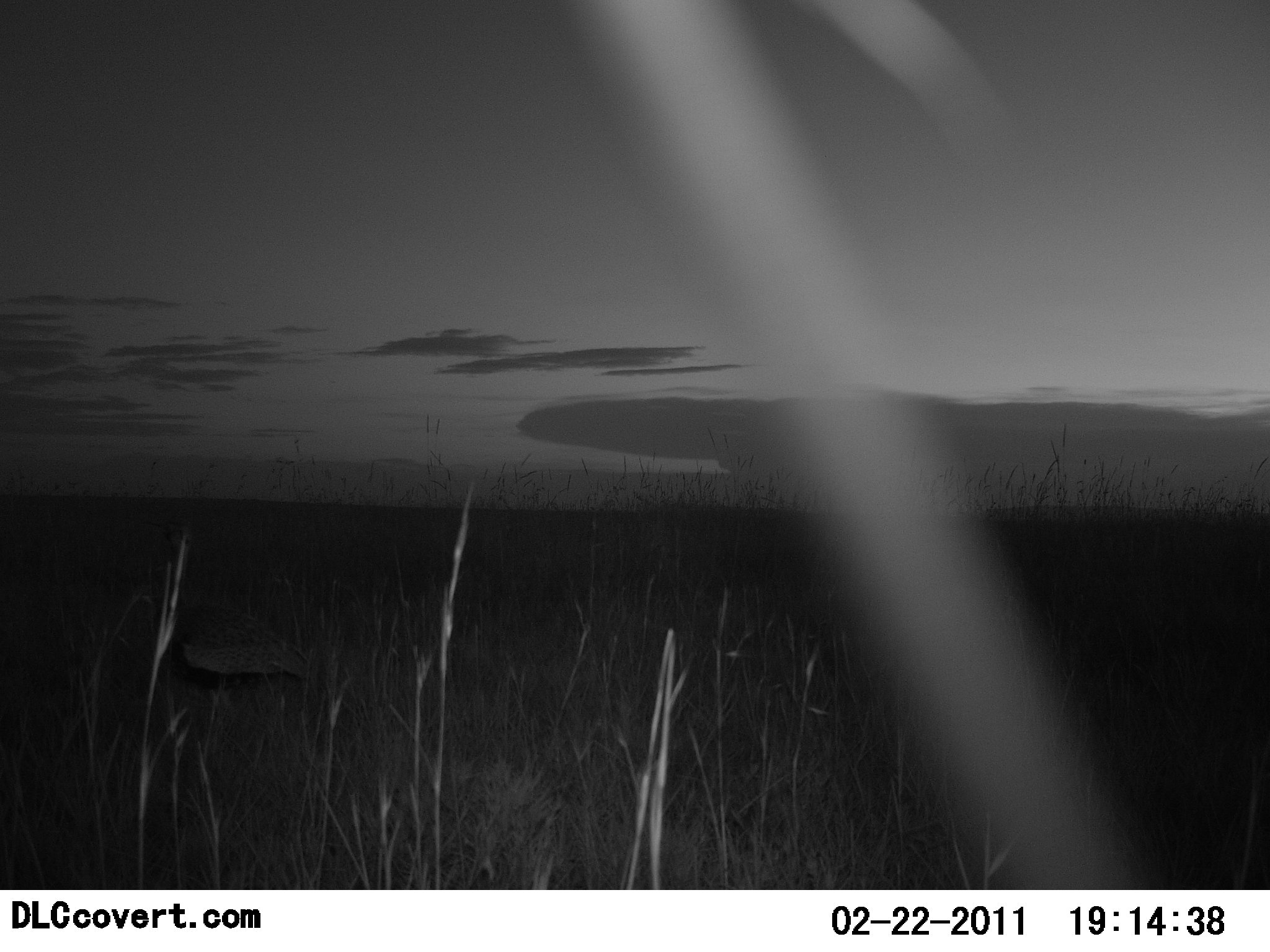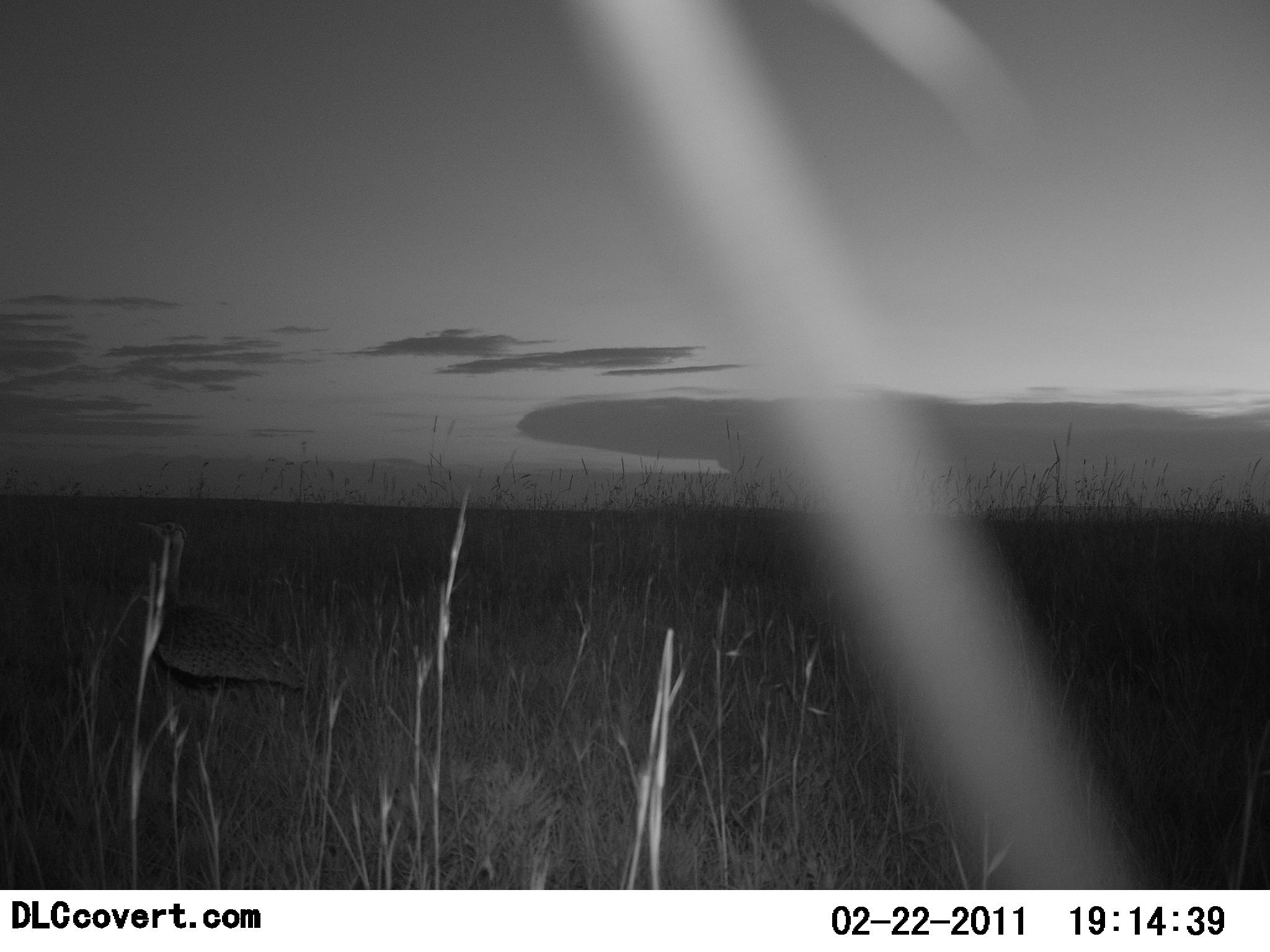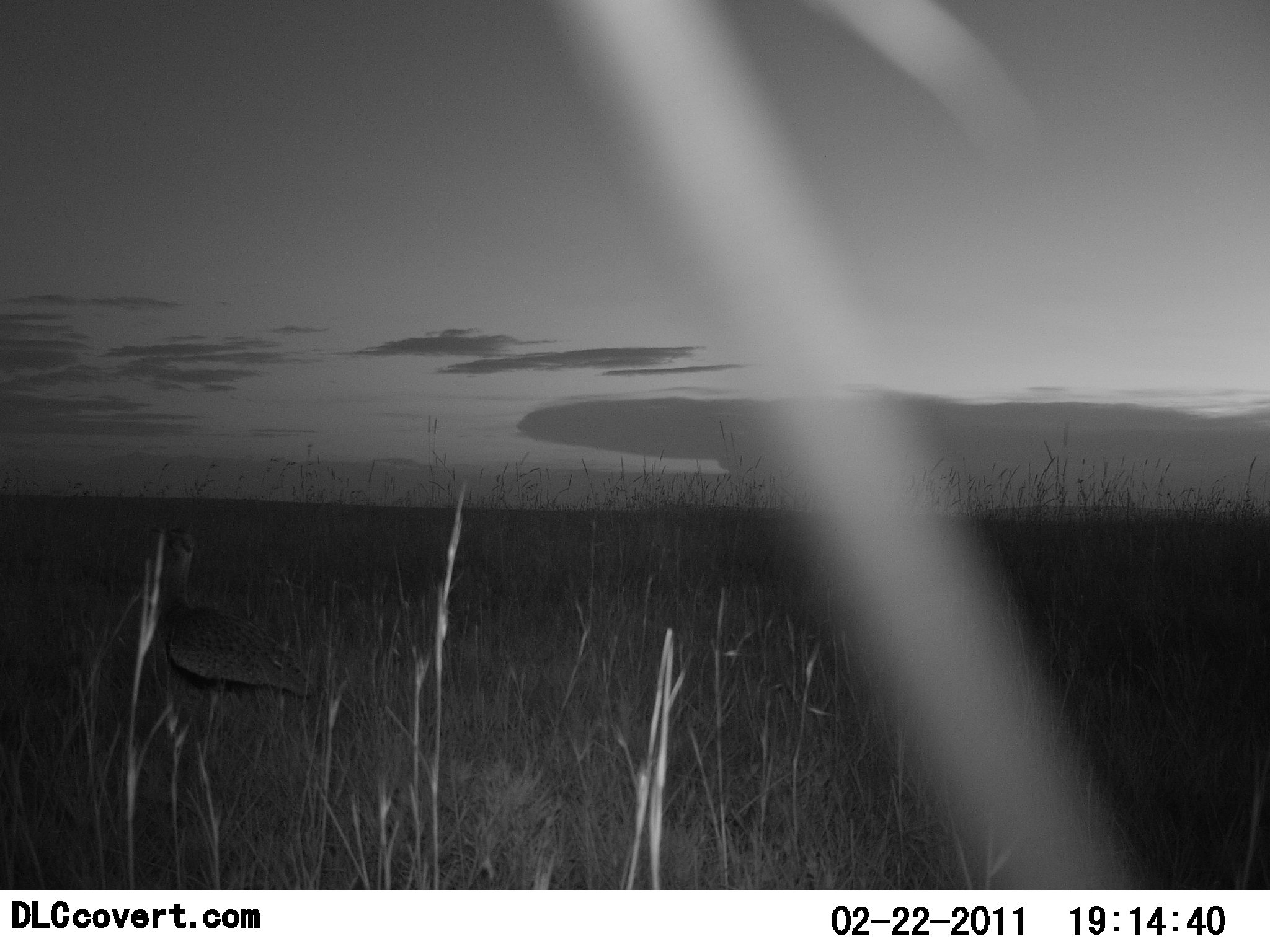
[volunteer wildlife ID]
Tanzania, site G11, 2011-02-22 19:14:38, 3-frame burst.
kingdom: Animalia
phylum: Chordata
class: Aves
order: Otidiformes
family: Otididae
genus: Ardeotis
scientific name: Ardeotis kori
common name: kori bustard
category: koribustard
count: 1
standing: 100%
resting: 9%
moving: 0%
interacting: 0%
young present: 0%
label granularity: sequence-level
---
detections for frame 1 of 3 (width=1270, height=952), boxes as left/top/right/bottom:
animal: 150/569/310/684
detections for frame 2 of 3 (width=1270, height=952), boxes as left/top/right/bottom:
animal: 137/538/317/709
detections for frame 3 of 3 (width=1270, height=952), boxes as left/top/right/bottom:
animal: 156/527/314/700